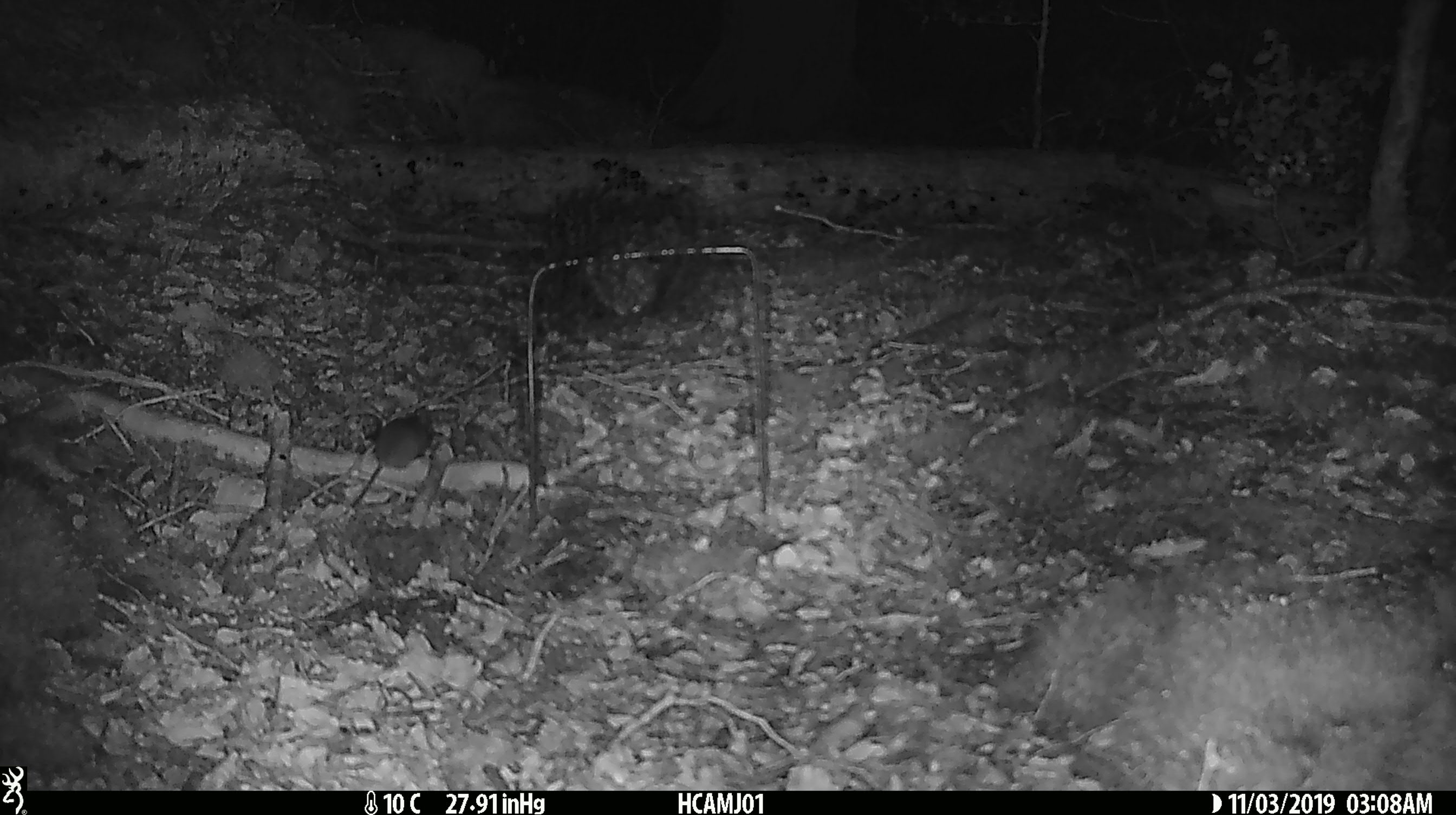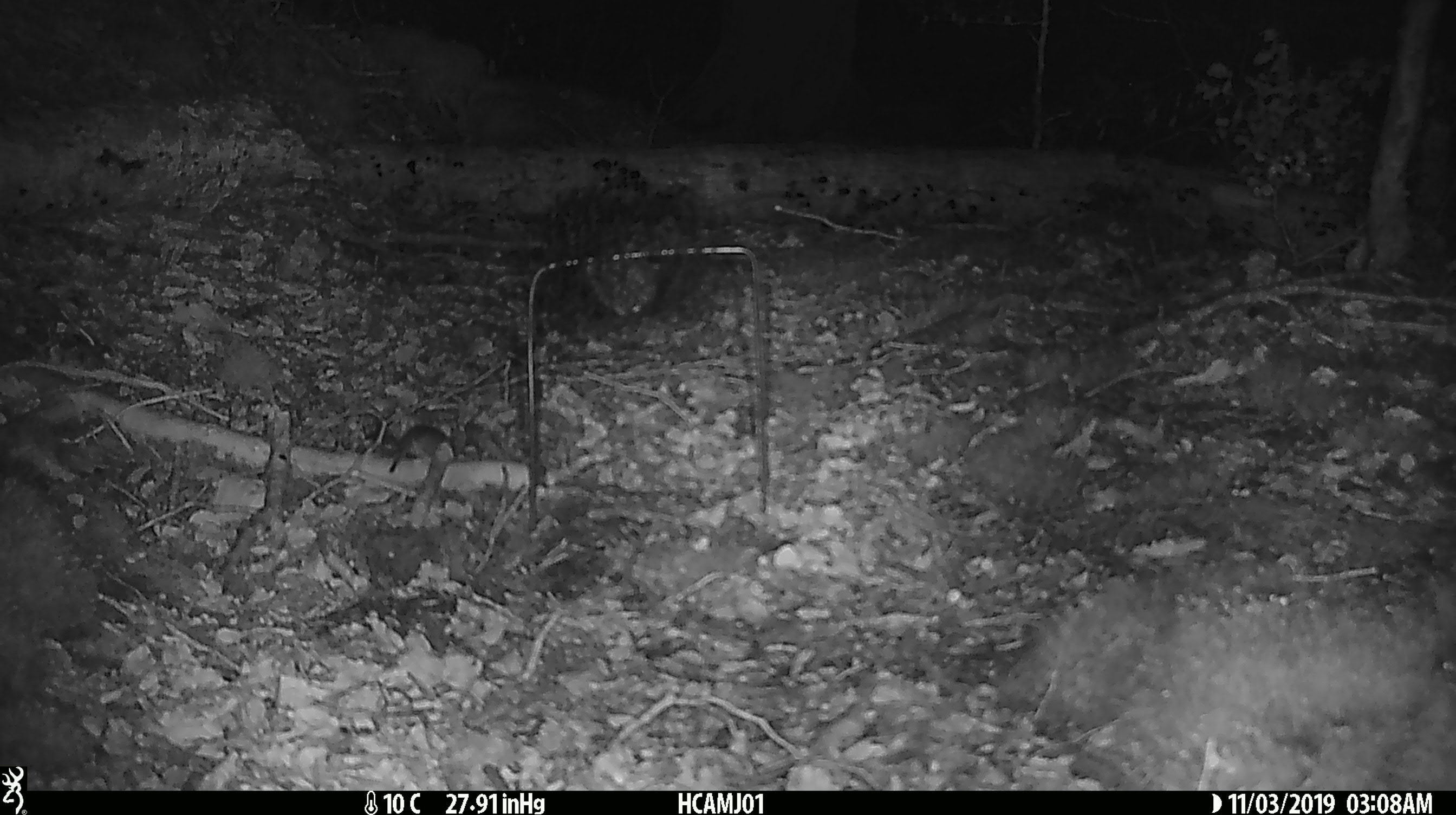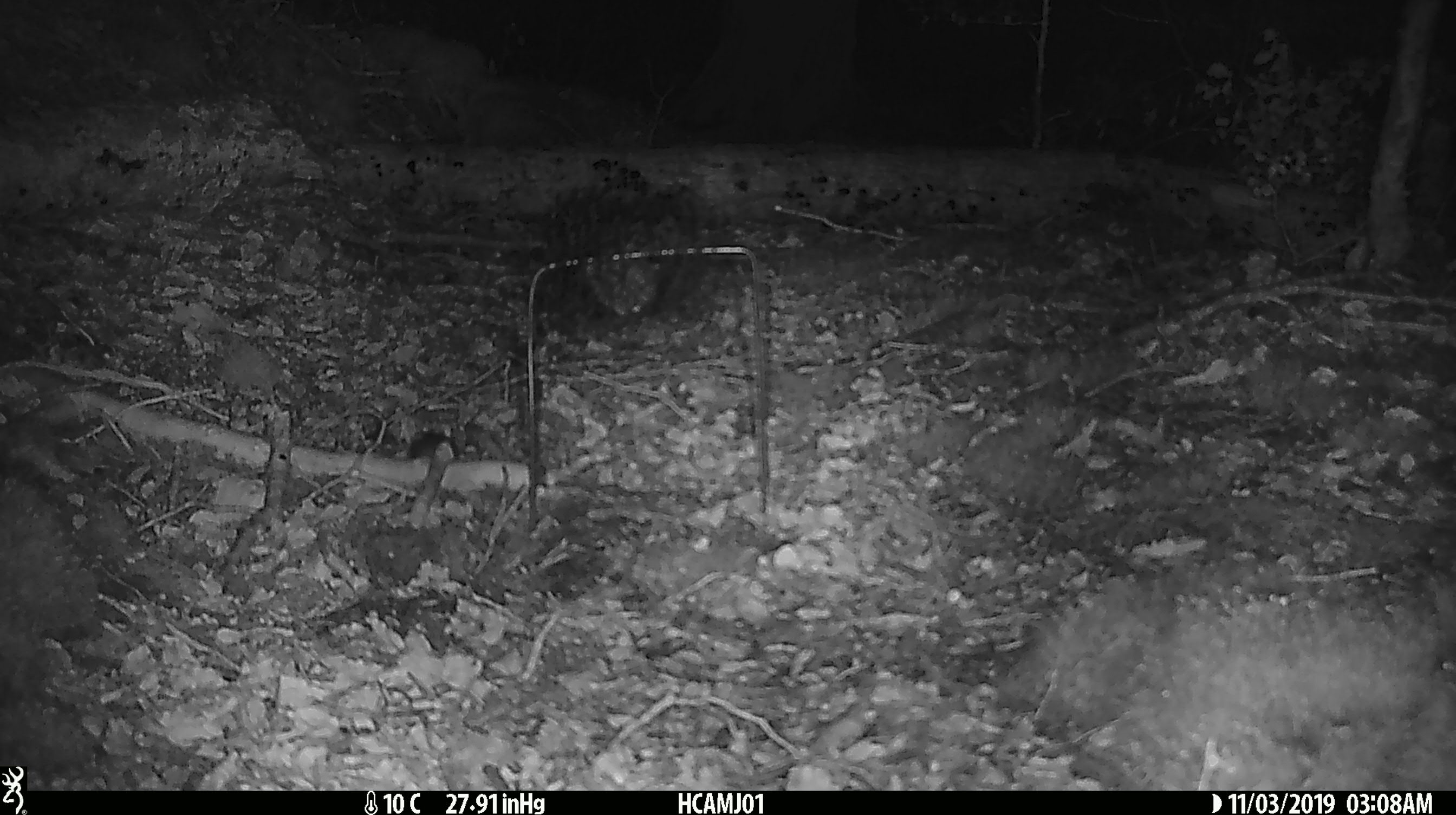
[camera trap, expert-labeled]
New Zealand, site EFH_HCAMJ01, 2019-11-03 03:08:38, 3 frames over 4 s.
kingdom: Animalia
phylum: Chordata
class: Mammalia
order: Rodentia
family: Muridae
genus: Mus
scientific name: Mus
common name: mouse